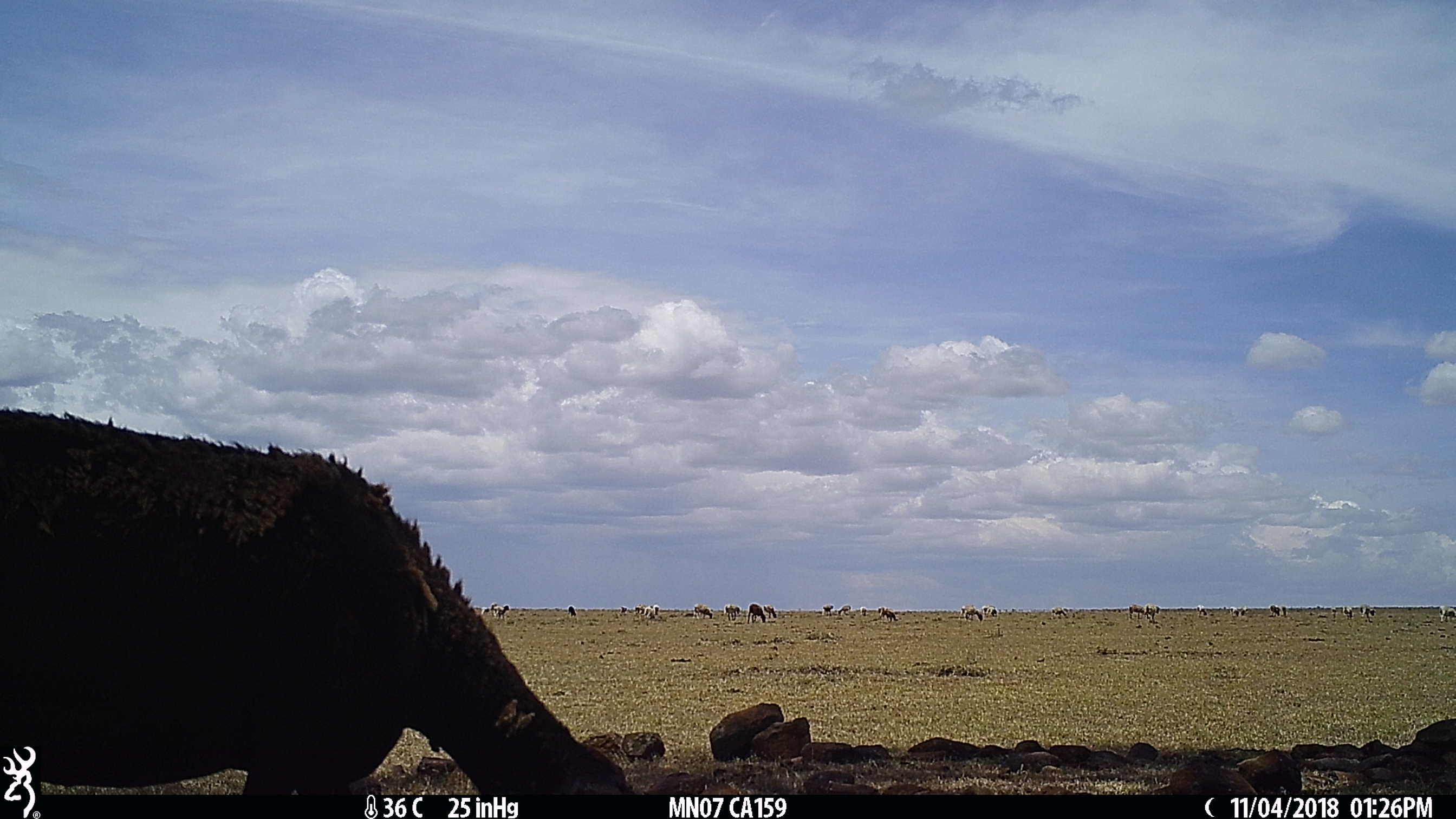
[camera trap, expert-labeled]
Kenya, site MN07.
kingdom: Animalia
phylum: Chordata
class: Mammalia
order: Artiodactyla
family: Bovidae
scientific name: Bovidae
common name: sheep or goat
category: shoat